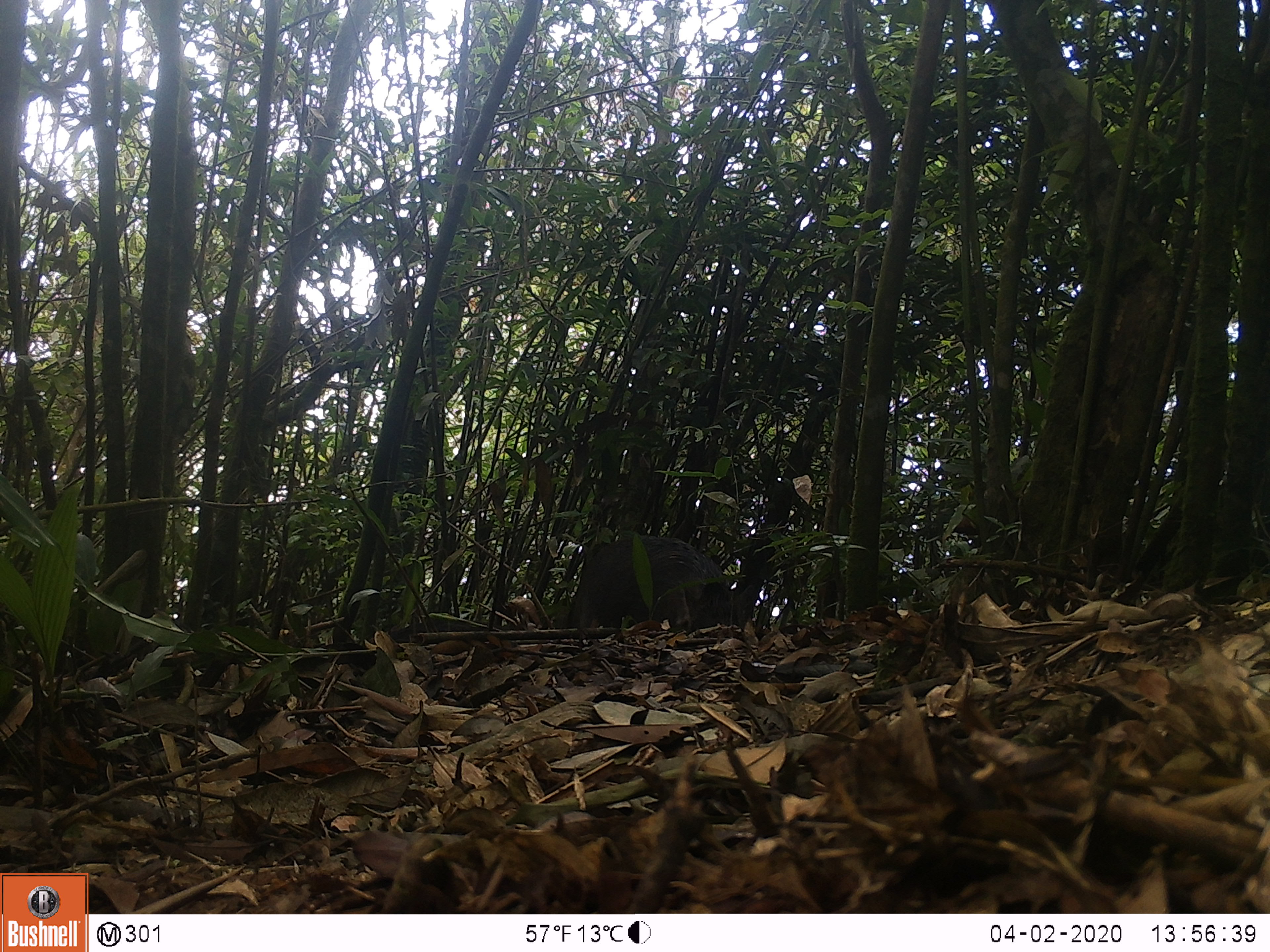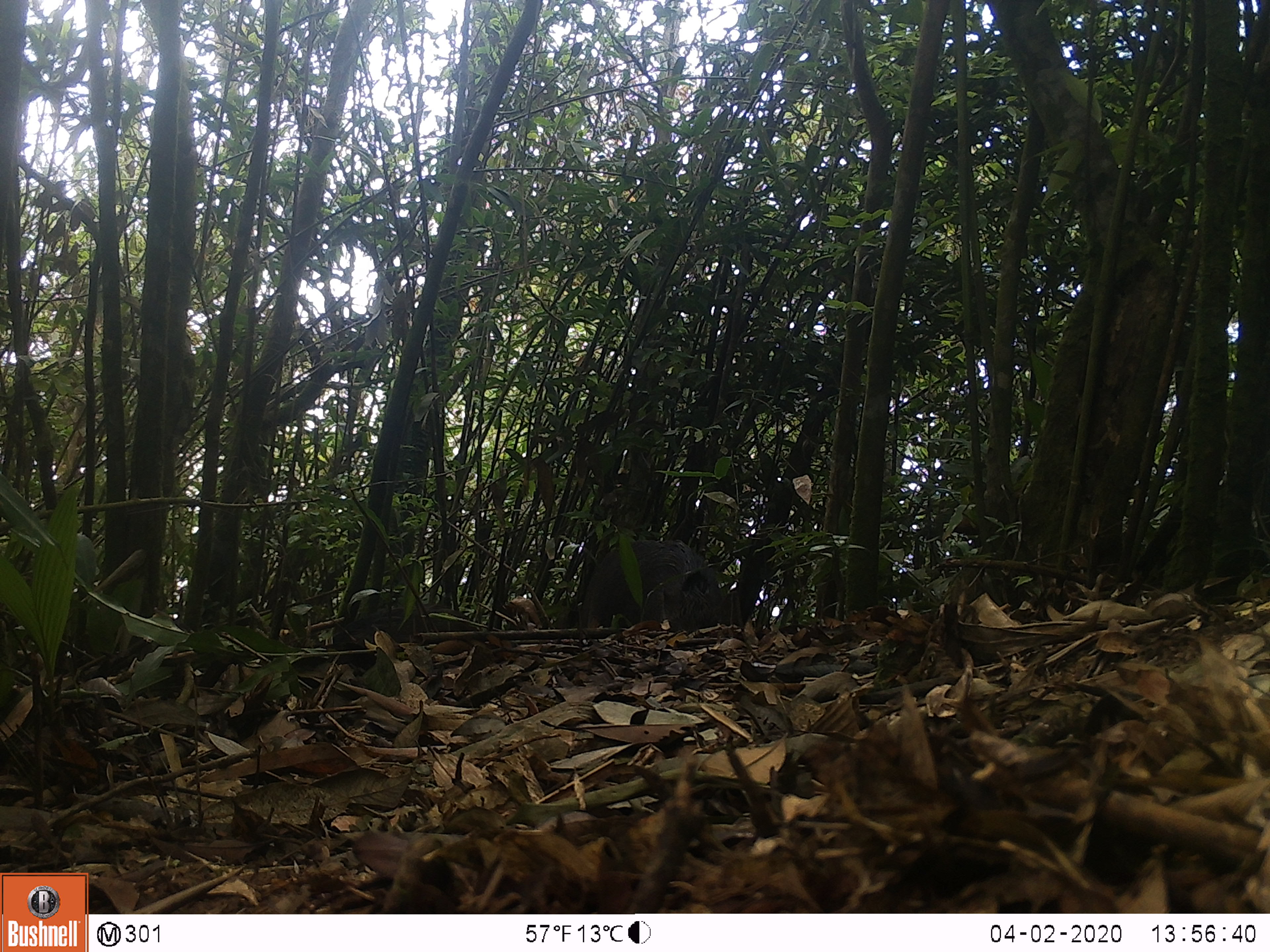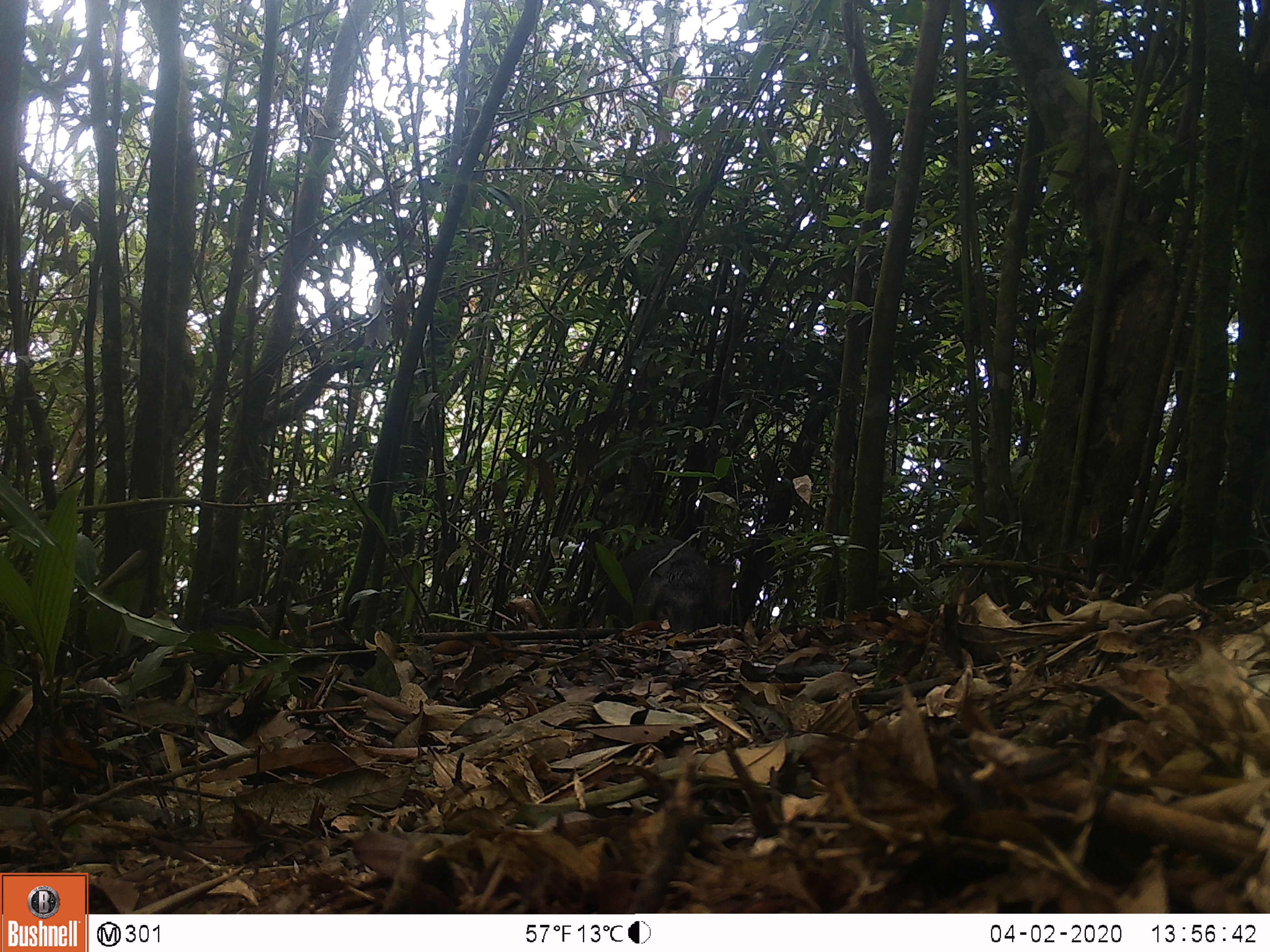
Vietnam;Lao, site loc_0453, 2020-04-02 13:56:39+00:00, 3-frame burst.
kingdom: Animalia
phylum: Chordata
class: Mammalia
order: Artiodactyla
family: Suidae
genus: Sus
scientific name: Sus scrofa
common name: eurasian wild pig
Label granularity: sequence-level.